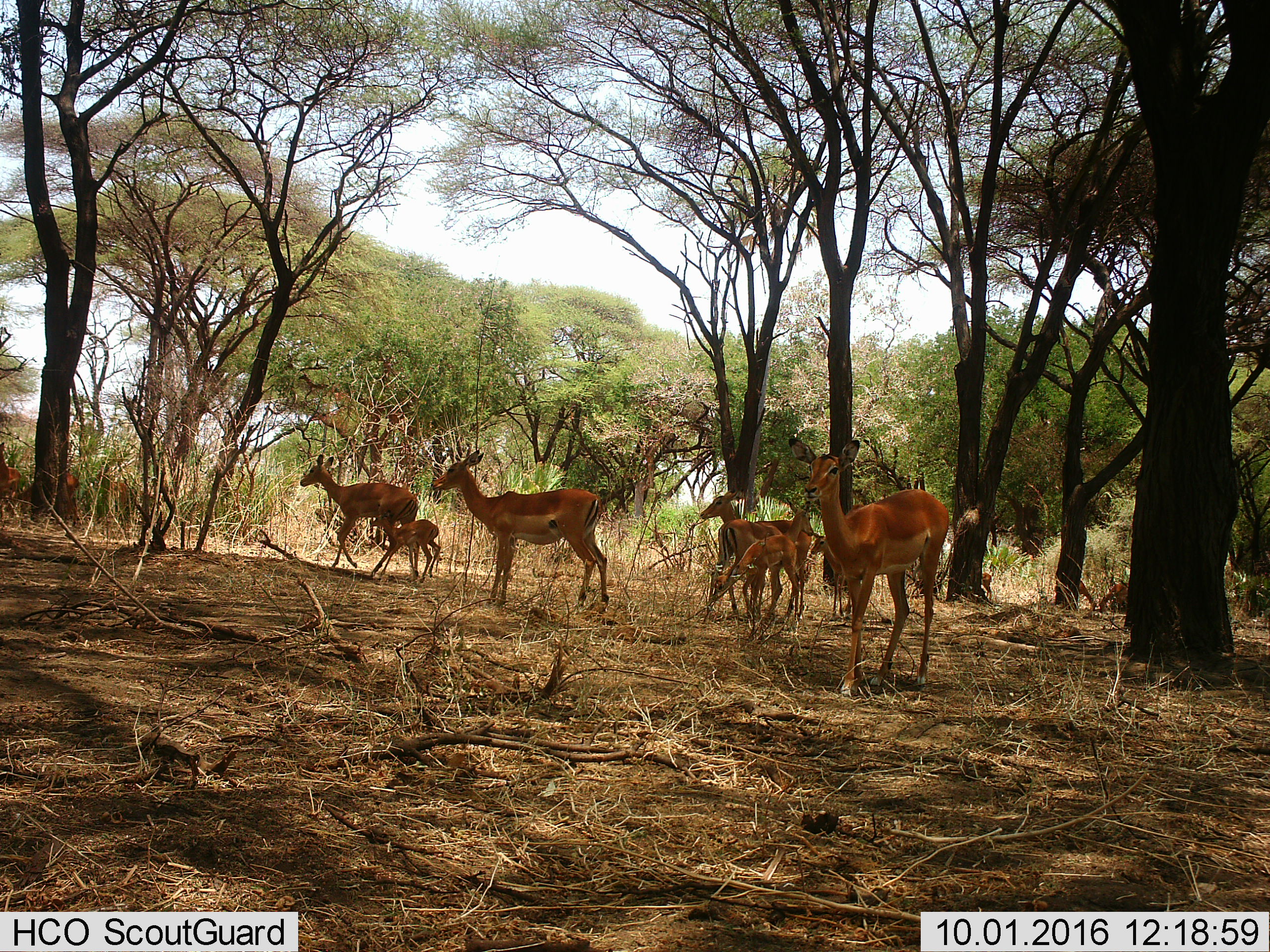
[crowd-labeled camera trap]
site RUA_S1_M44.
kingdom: Animalia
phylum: Chordata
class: Mammalia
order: Artiodactyla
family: Bovidae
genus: Aepyceros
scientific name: Aepyceros melampus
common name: impala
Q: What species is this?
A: Impala (Aepyceros melampus).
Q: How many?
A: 11-50.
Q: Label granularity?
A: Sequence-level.